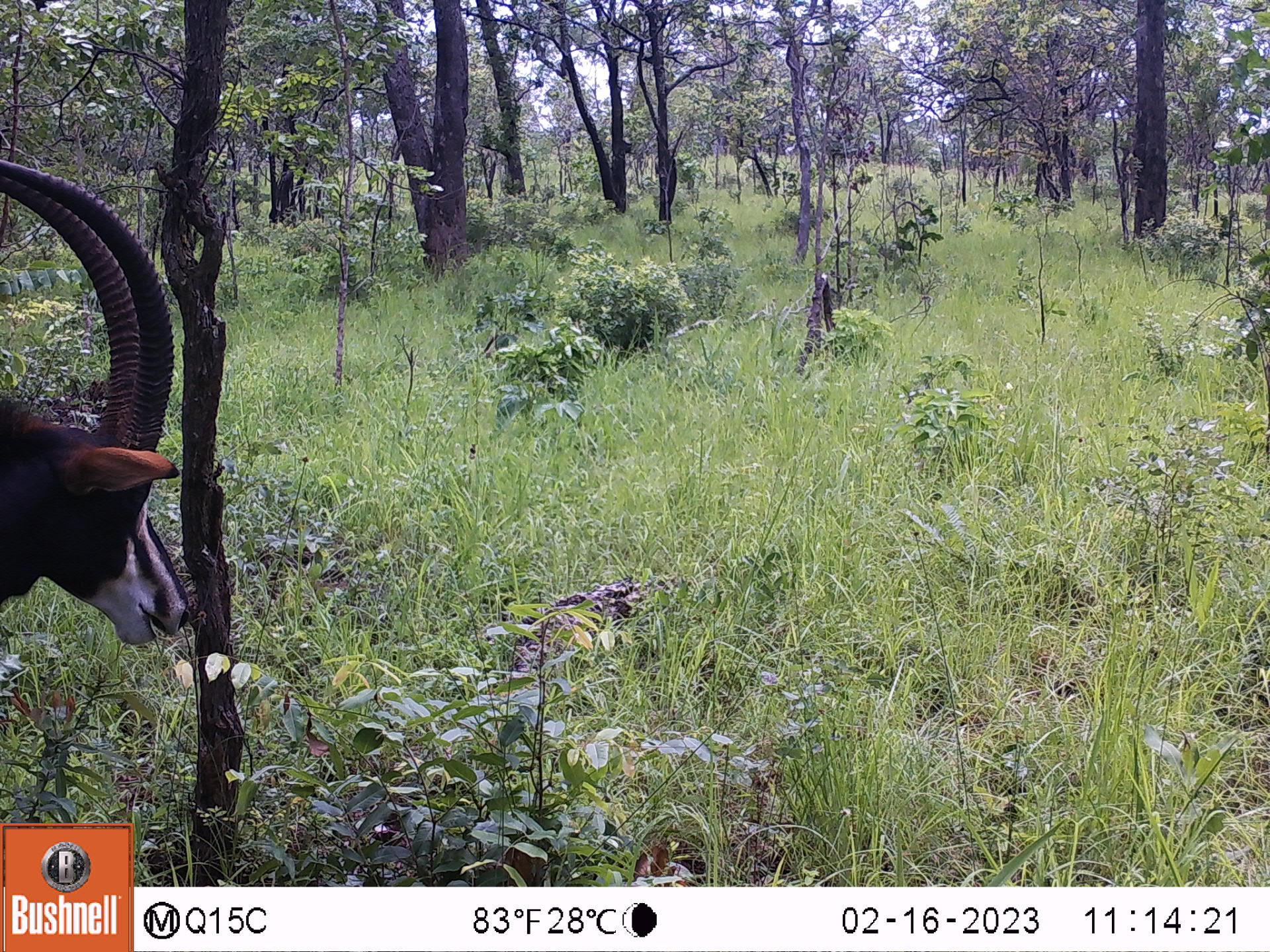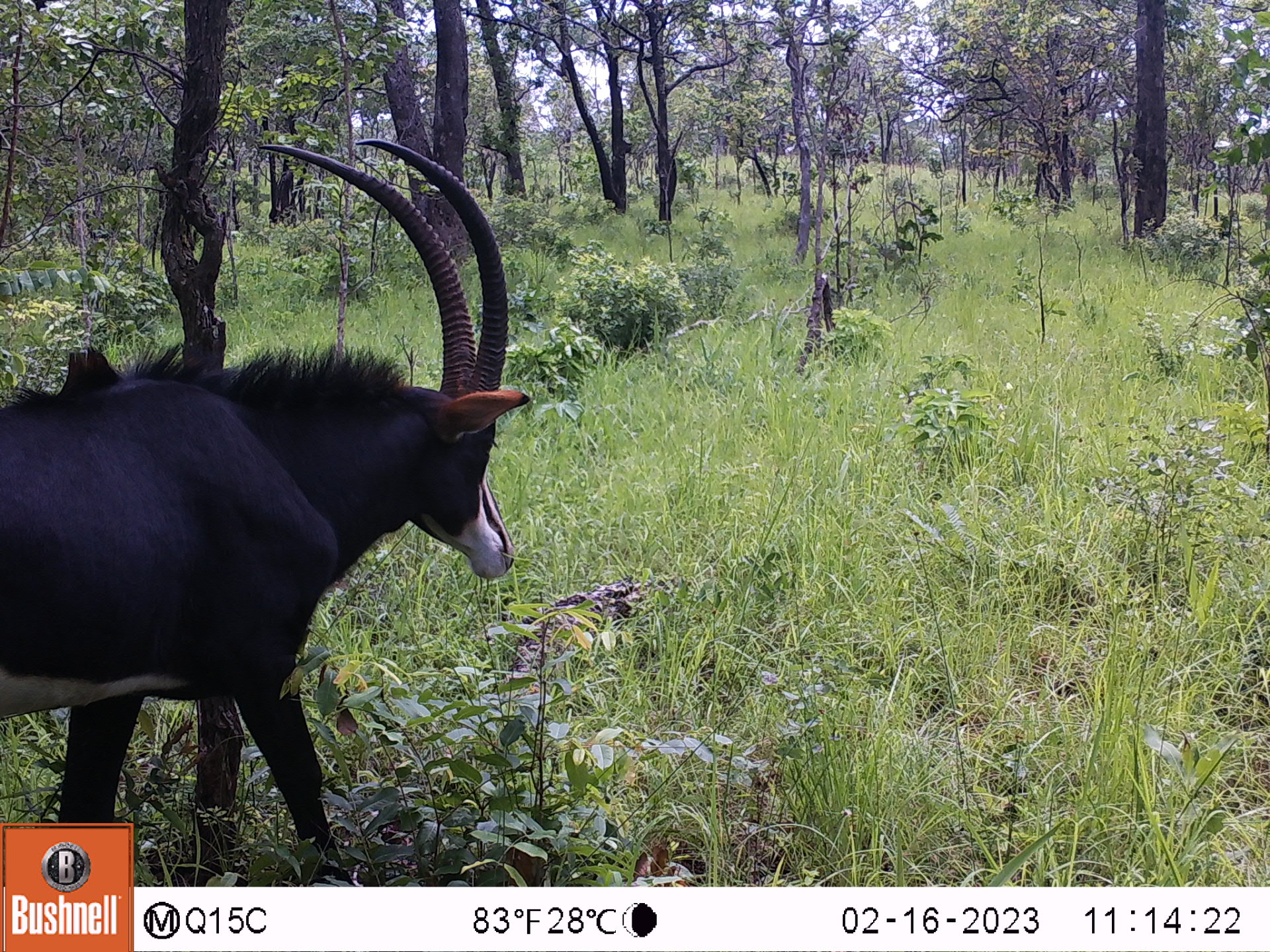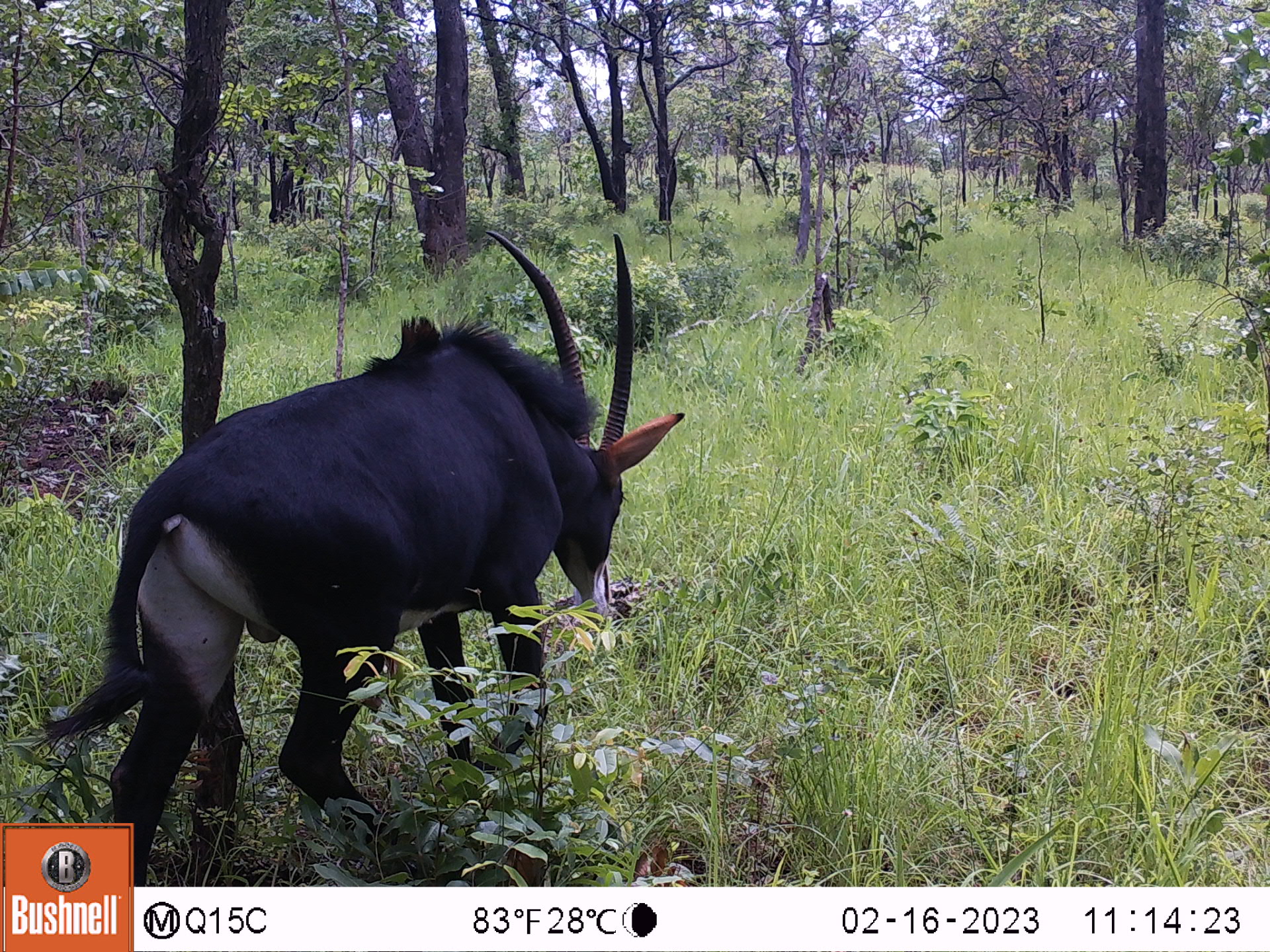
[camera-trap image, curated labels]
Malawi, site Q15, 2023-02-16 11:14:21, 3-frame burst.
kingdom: Animalia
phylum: Chordata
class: Mammalia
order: Artiodactyla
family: Bovidae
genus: Hippotragus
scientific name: Hippotragus niger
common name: sable antelope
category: sable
Sable (sable antelope) (Hippotragus niger), count 1.